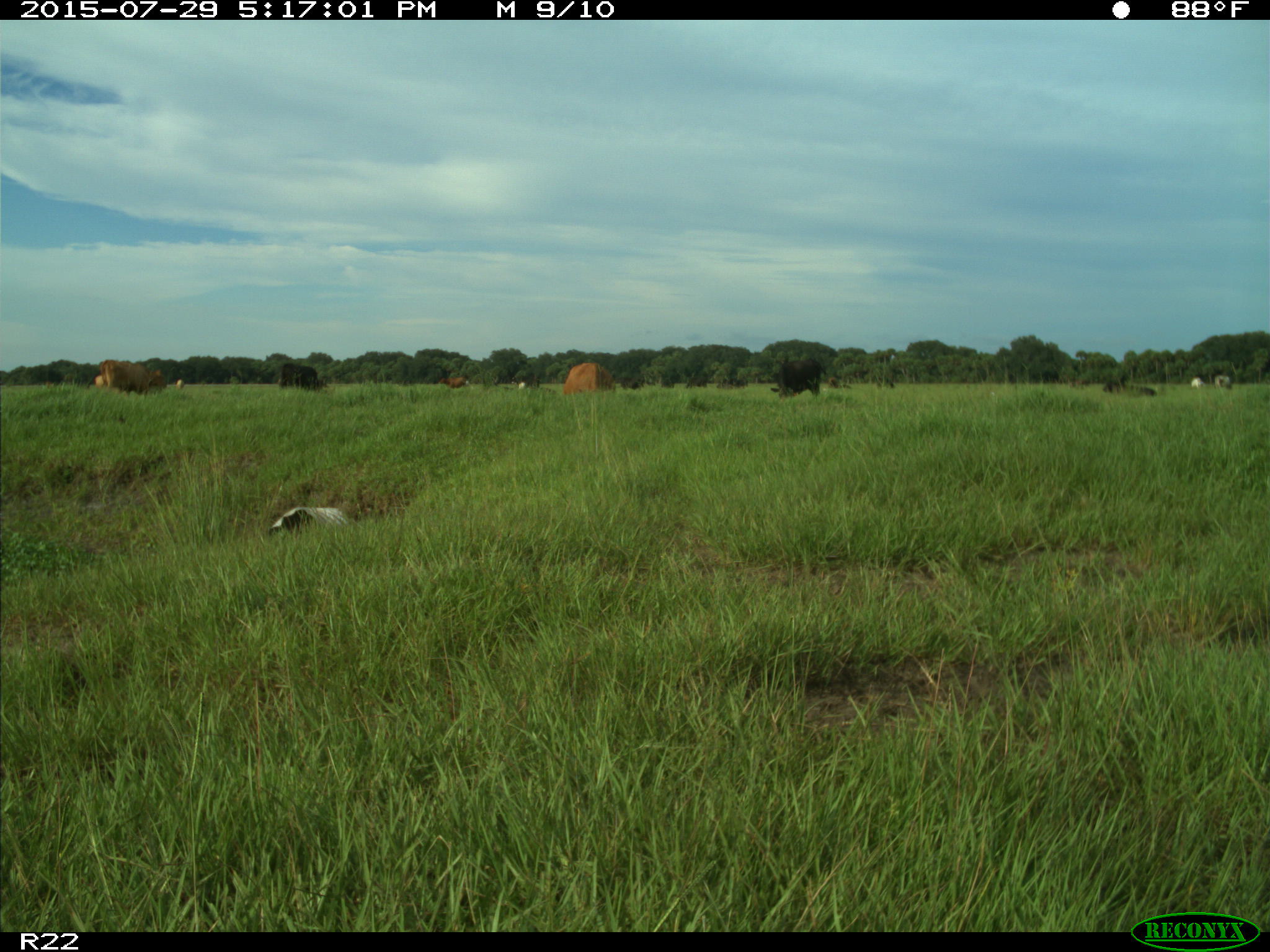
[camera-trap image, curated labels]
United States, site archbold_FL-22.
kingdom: Animalia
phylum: Chordata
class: Mammalia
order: Artiodactyla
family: Bovidae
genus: Bos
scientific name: Bos taurus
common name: domestic cow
Bos taurus (domestic cow).